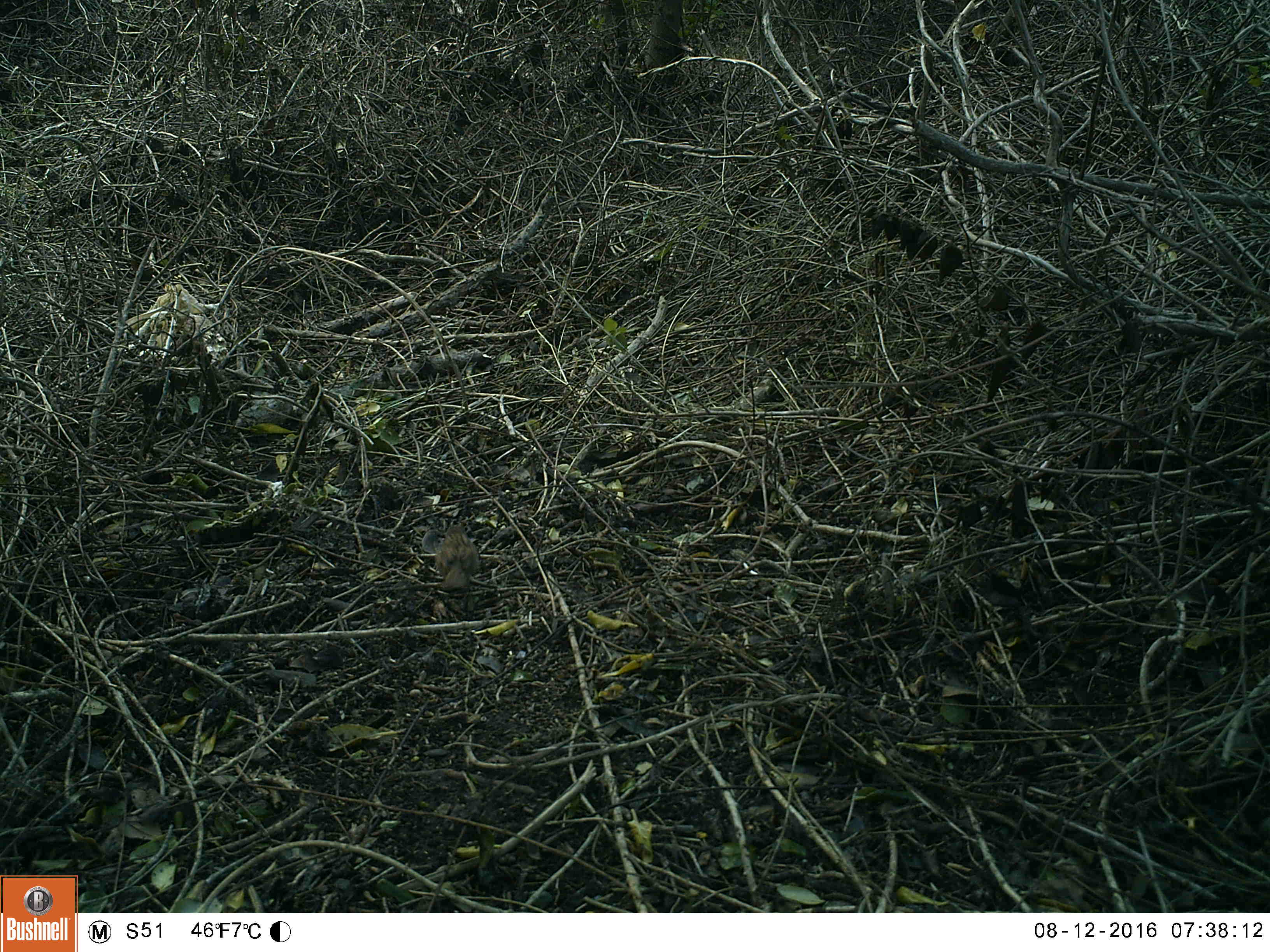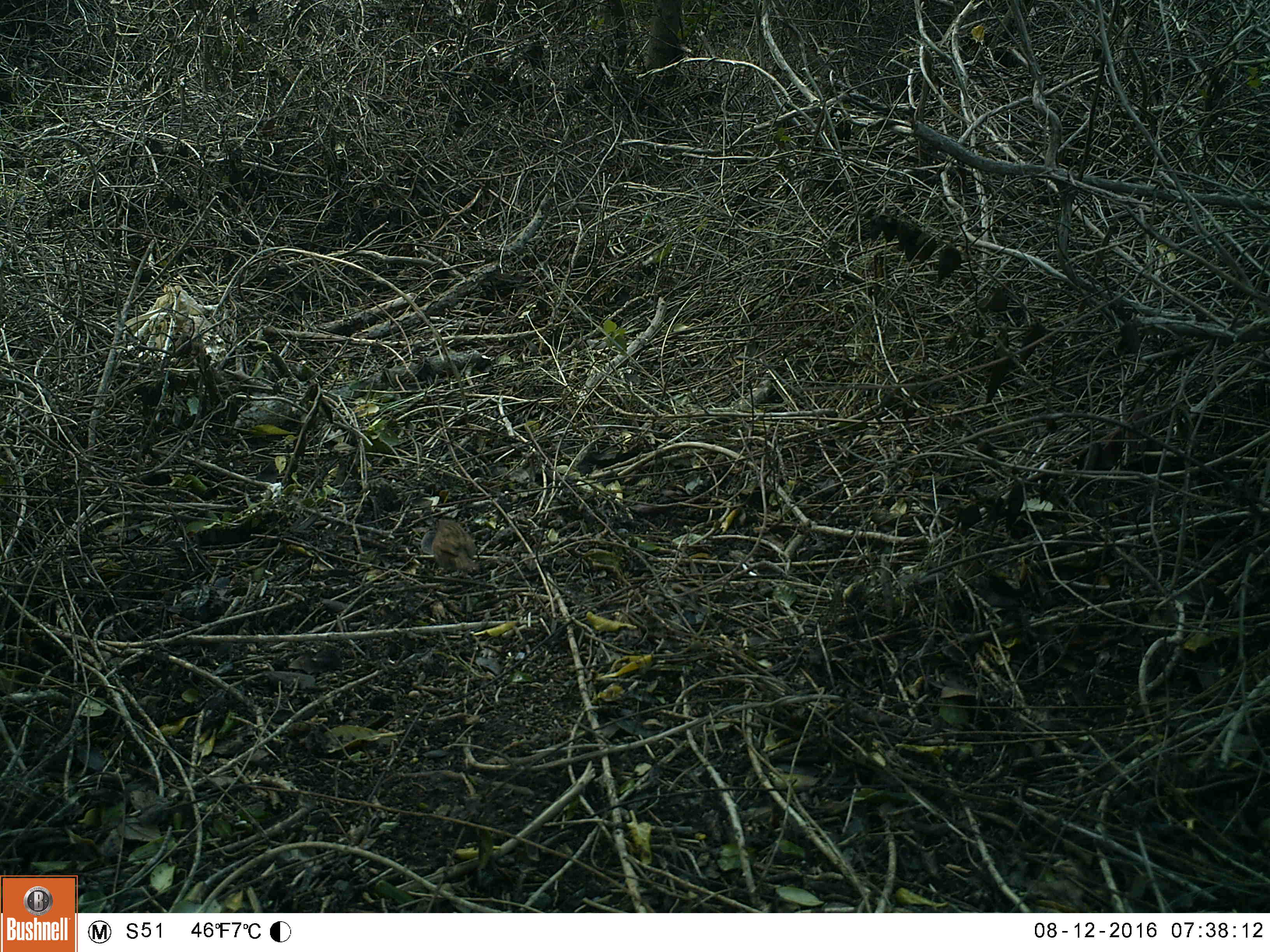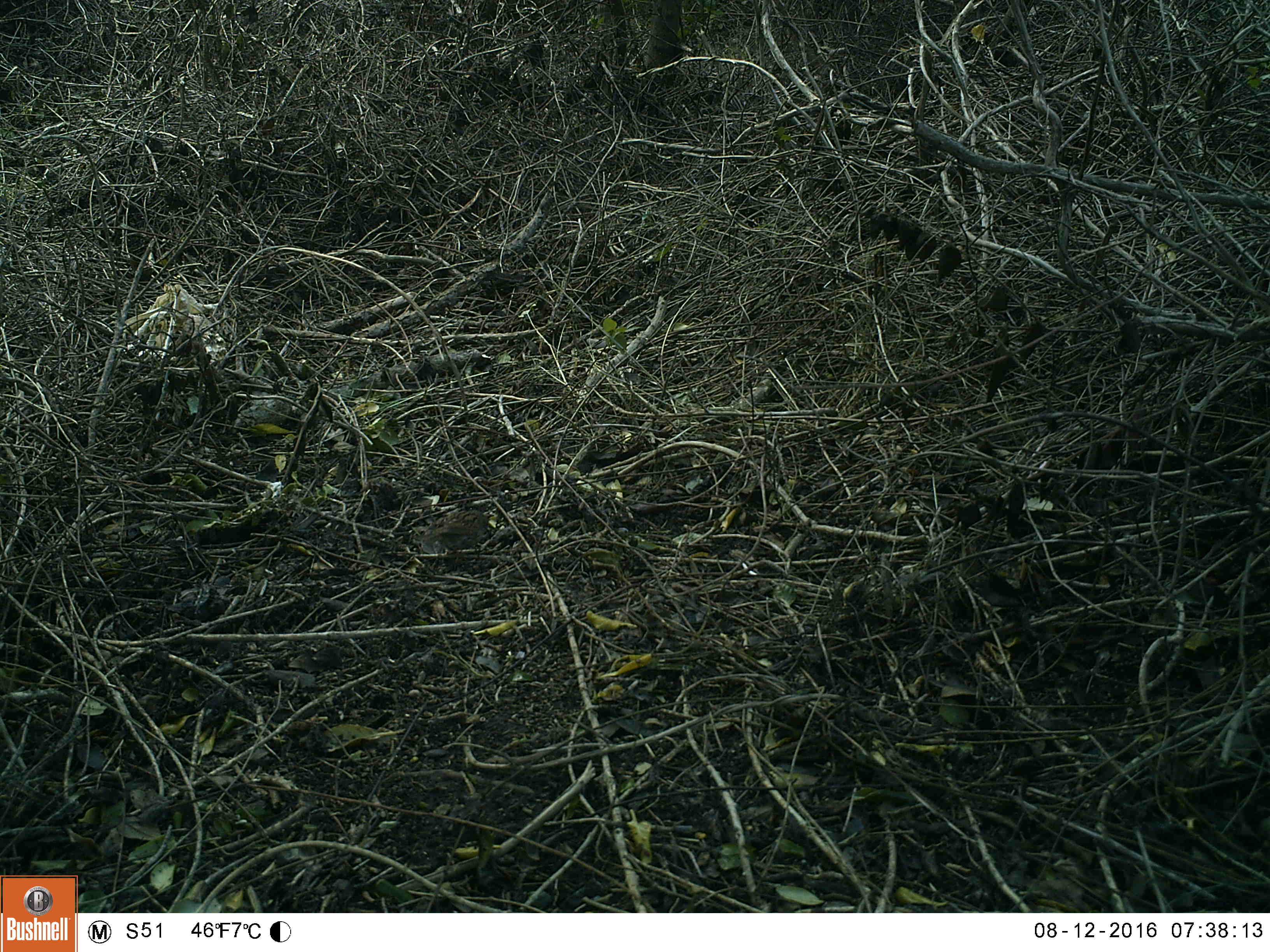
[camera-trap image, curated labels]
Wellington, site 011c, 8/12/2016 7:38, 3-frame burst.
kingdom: Animalia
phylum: Chordata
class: Aves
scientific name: Aves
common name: bird